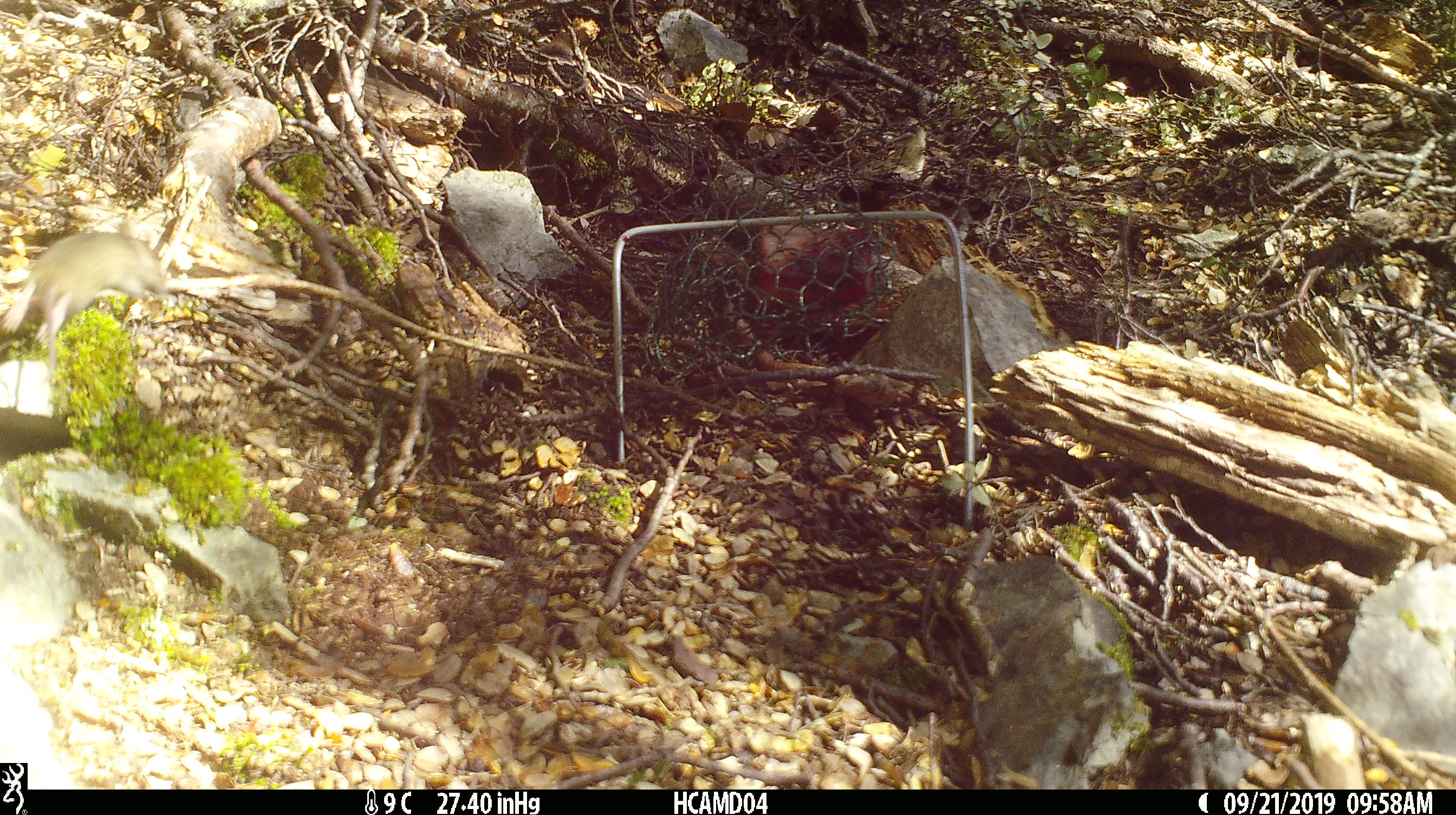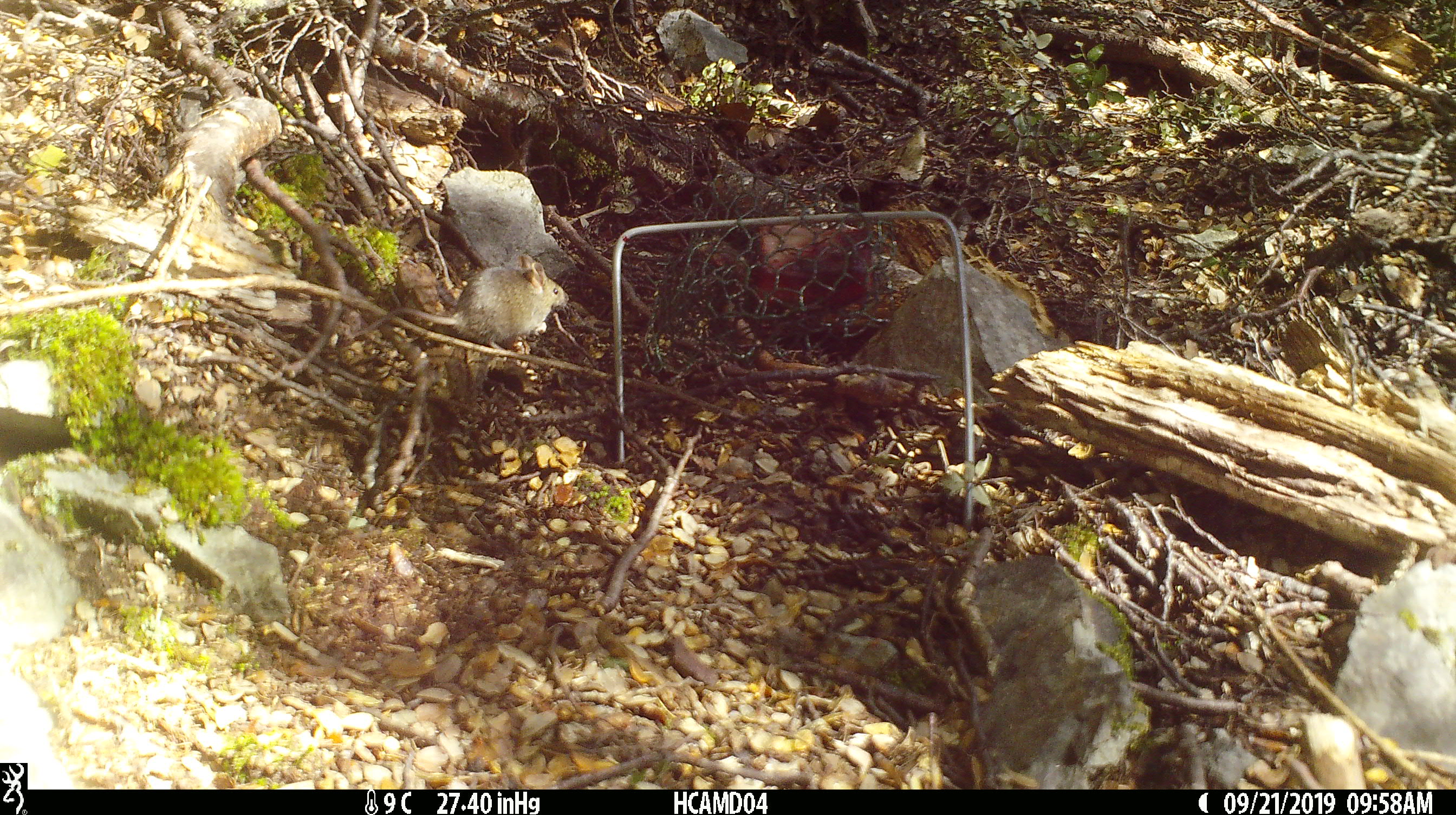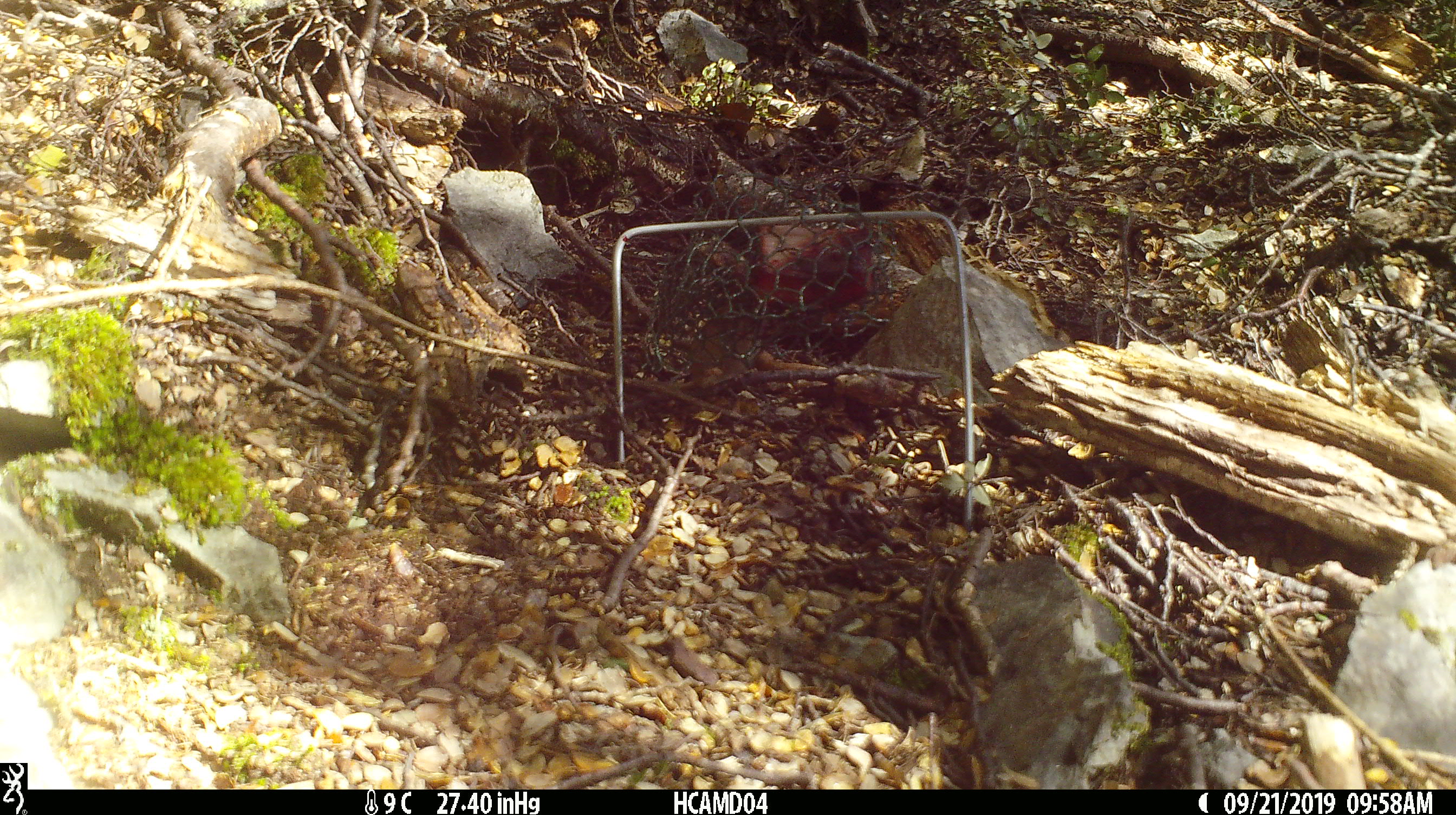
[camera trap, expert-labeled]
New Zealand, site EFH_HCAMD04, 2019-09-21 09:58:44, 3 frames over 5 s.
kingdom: Animalia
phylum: Chordata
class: Mammalia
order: Rodentia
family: Muridae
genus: Mus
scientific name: Mus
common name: mouse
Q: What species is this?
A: Mouse (Mus).